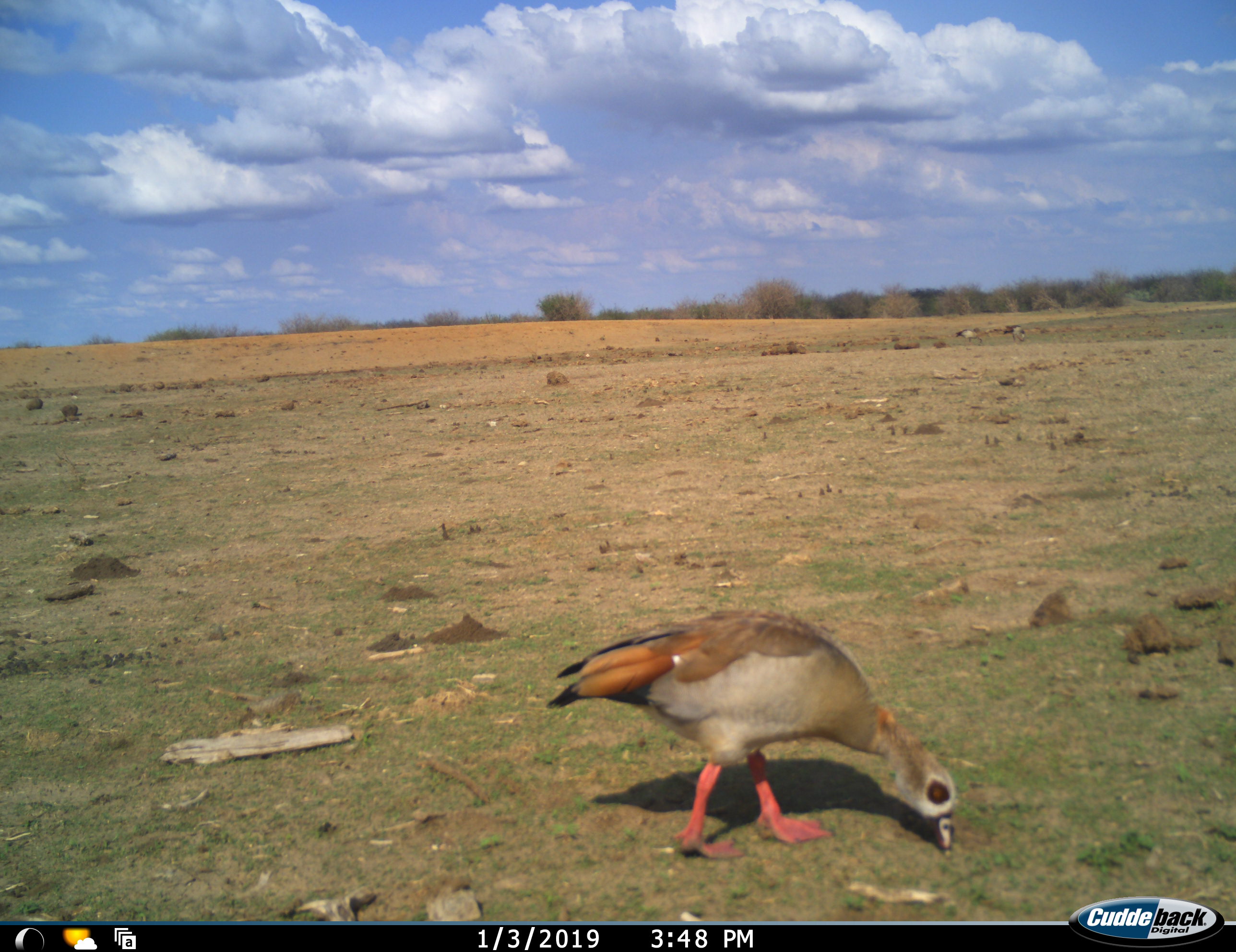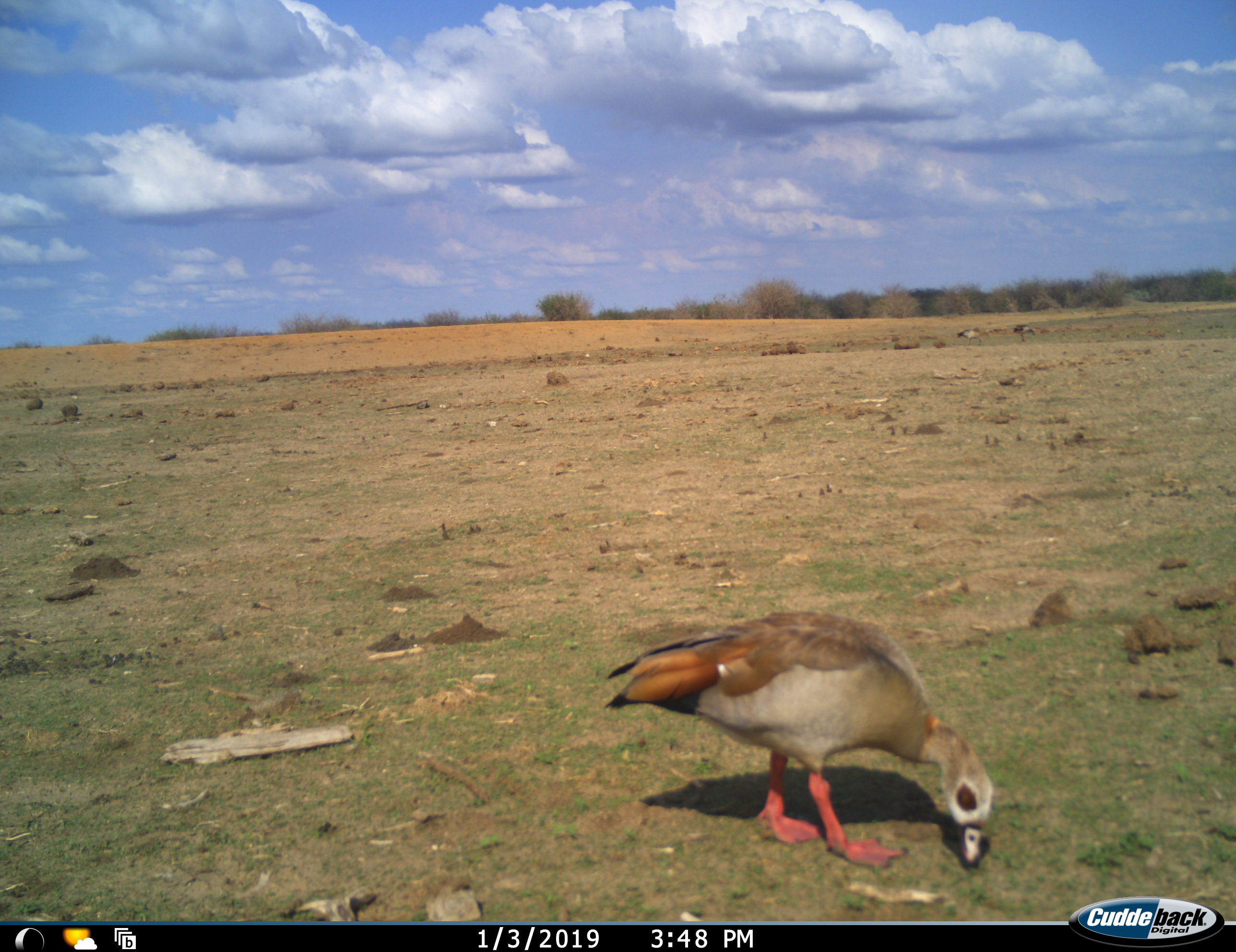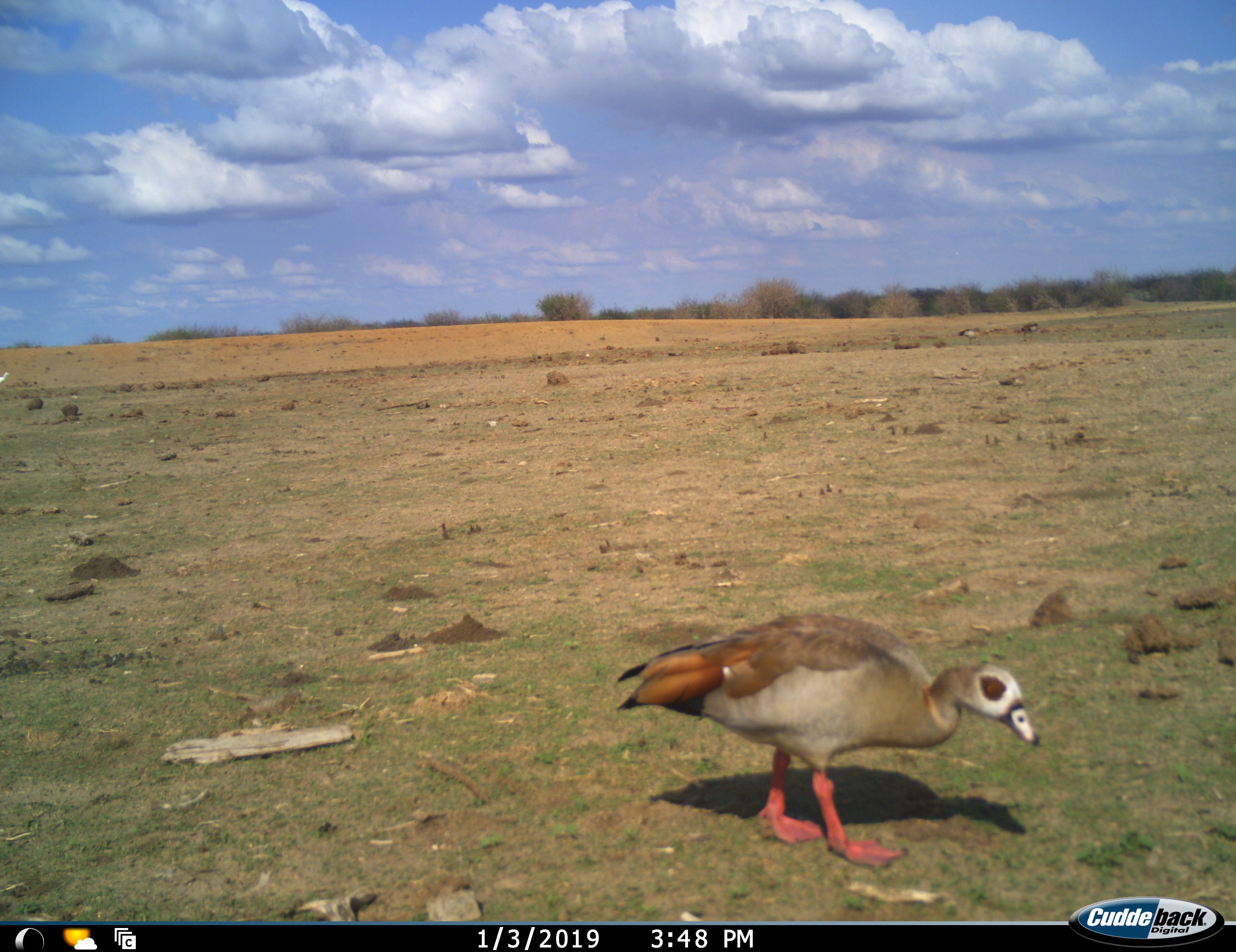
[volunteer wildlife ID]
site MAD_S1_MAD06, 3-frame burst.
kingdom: Animalia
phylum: Chordata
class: Aves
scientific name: Aves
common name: bird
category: birdother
Birdother (bird) (Aves), count 3. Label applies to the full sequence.